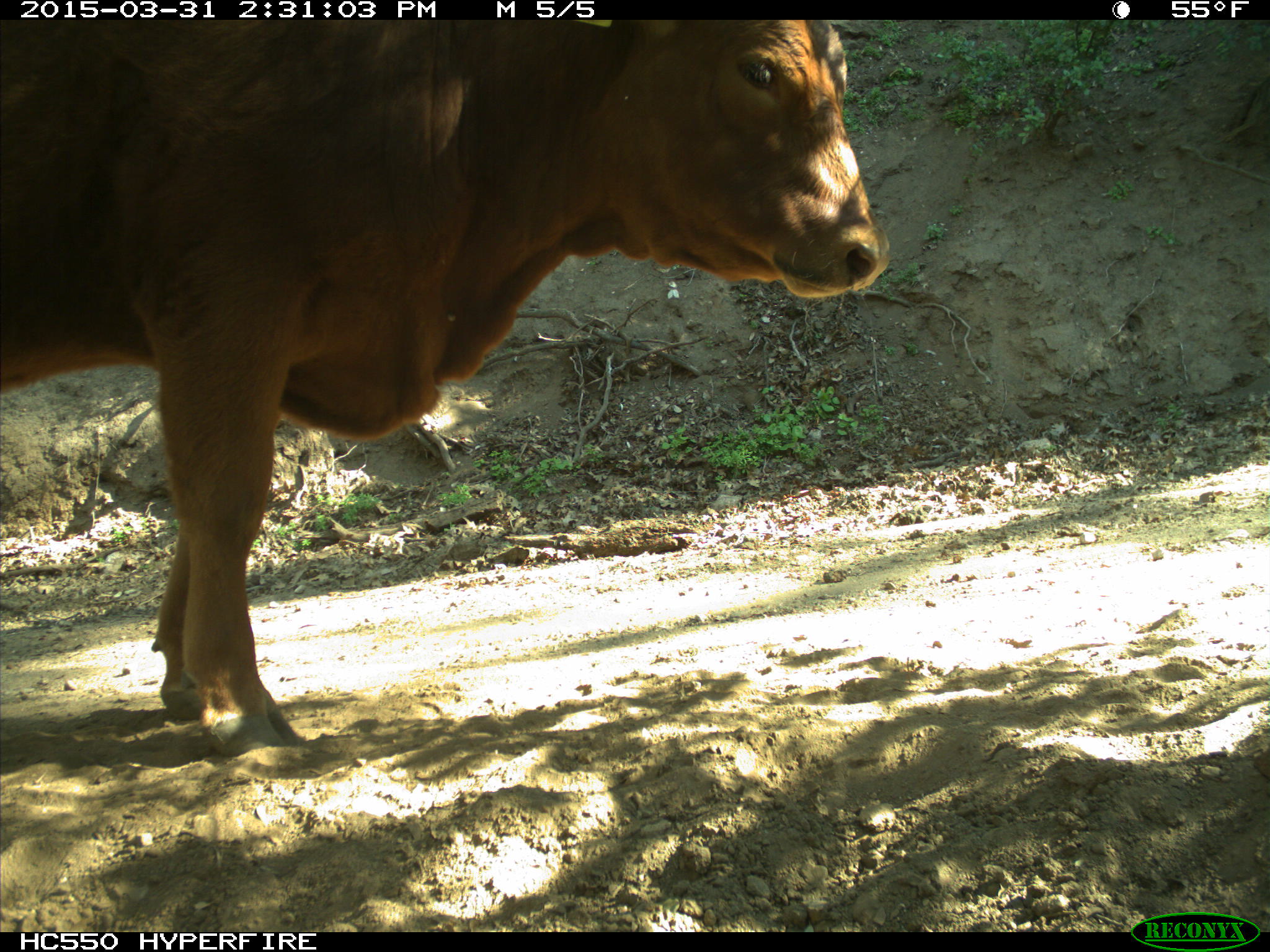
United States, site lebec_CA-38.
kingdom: Animalia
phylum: Chordata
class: Mammalia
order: Artiodactyla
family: Bovidae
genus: Bos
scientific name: Bos taurus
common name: domestic cow